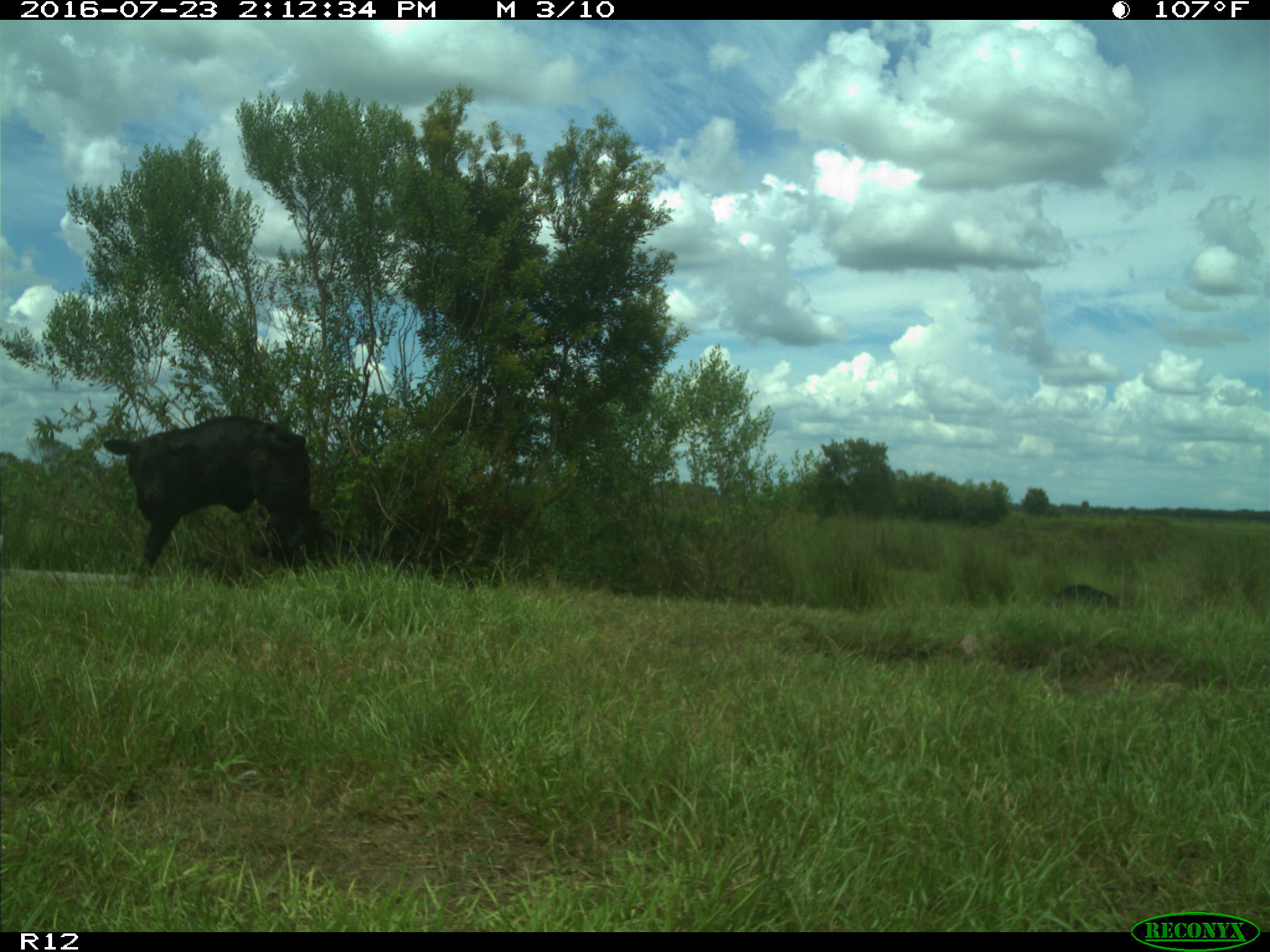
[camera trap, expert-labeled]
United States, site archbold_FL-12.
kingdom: Animalia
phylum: Chordata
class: Mammalia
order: Artiodactyla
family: Bovidae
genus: Bos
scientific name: Bos taurus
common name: domestic cow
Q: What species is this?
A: Bos taurus (domestic cow).